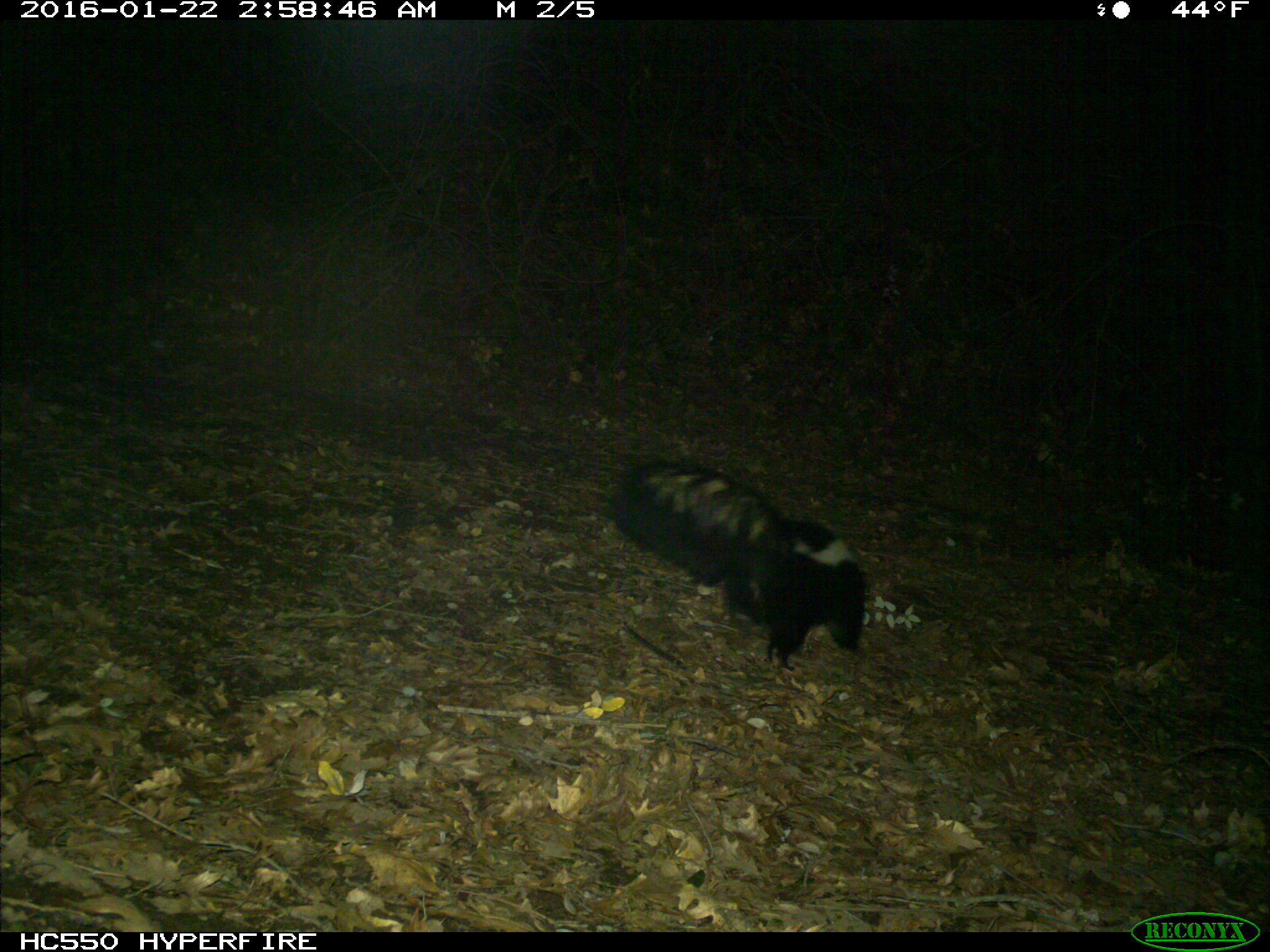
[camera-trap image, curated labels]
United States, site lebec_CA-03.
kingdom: Animalia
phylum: Chordata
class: Mammalia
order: Carnivora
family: Mephitidae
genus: Mephitis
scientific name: Mephitis mephitis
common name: striped skunk